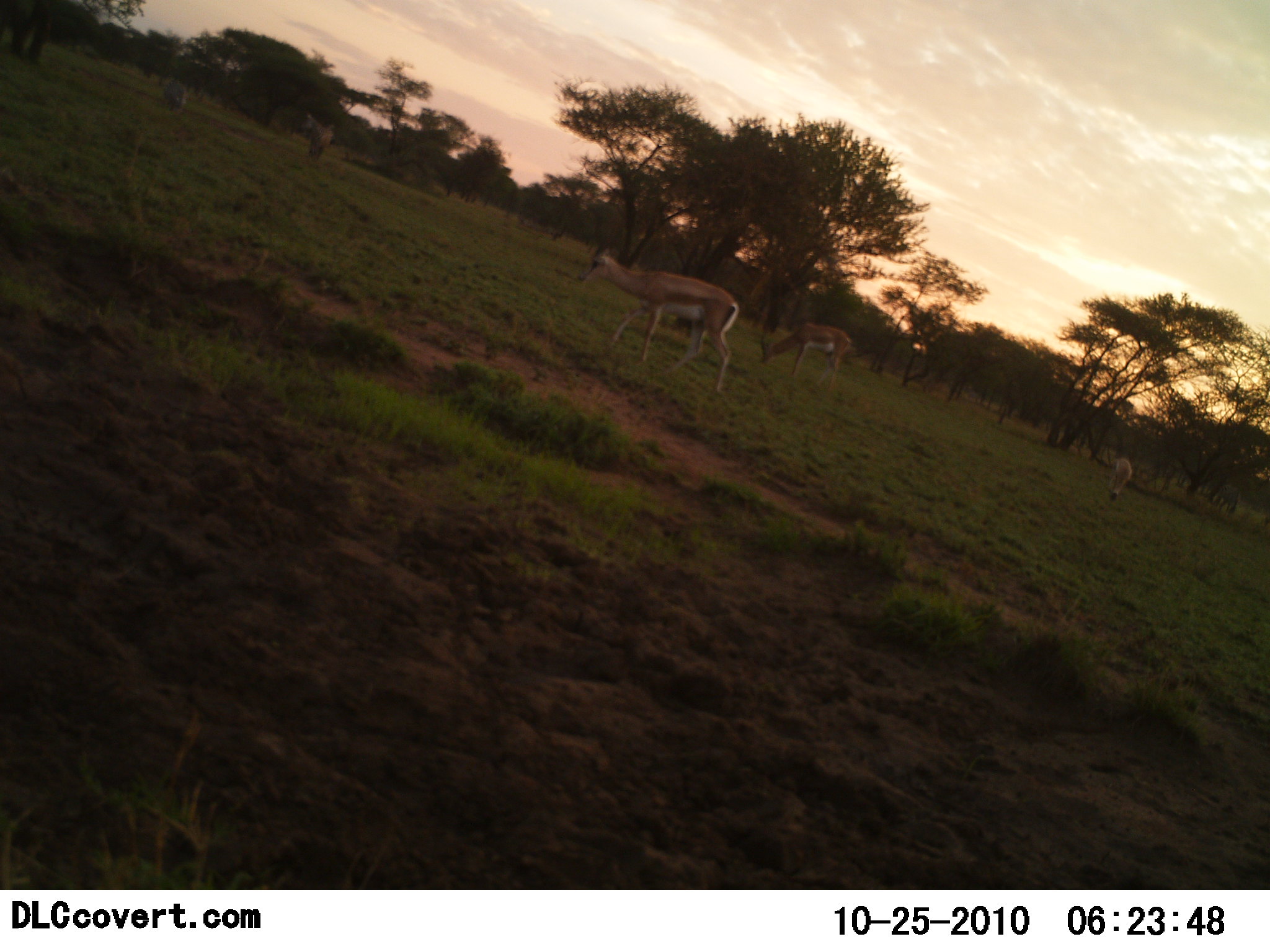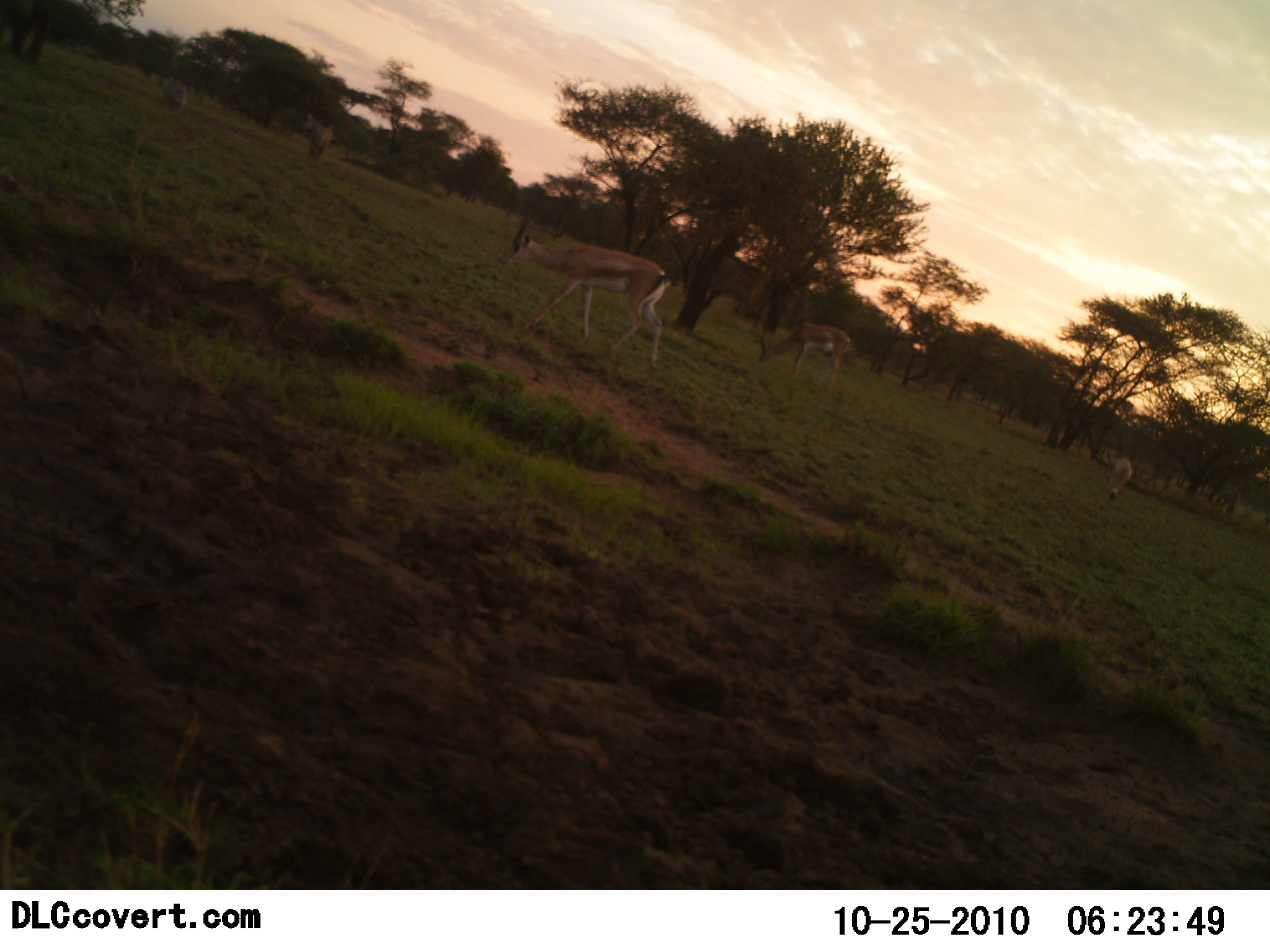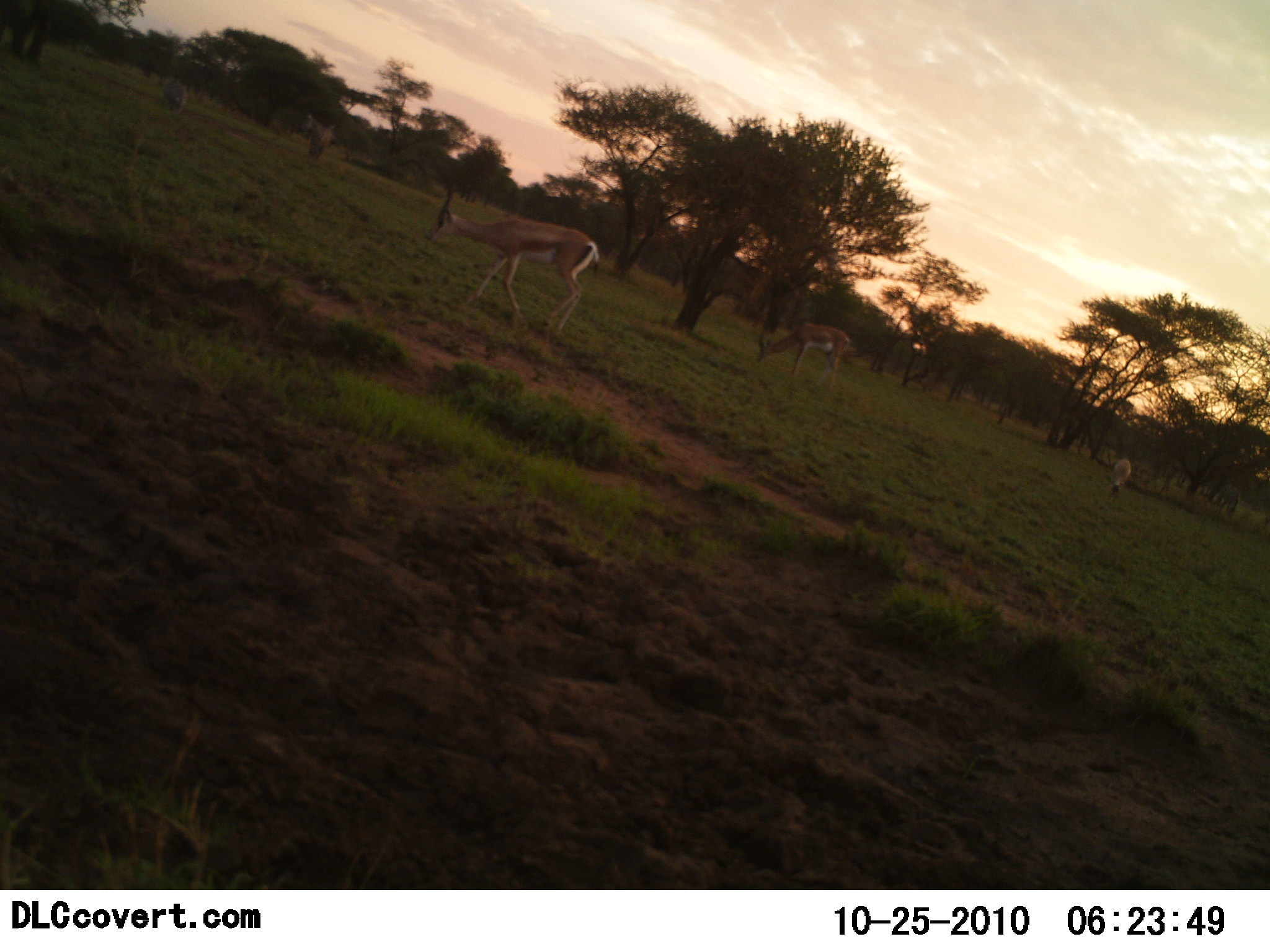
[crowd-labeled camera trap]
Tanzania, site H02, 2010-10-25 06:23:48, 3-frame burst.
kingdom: Animalia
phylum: Chordata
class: Mammalia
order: Artiodactyla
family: Bovidae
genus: Eudorcas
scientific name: Eudorcas thomsonii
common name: thomson's gazelle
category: gazellethomsons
Gazellethomsons (thomson's gazelle) (Eudorcas thomsonii), count 4. Behavior (volunteer vote fractions): standing 36%, resting 0%, moving 73%, interacting 0%. Young present (vote fraction): 0%. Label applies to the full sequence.